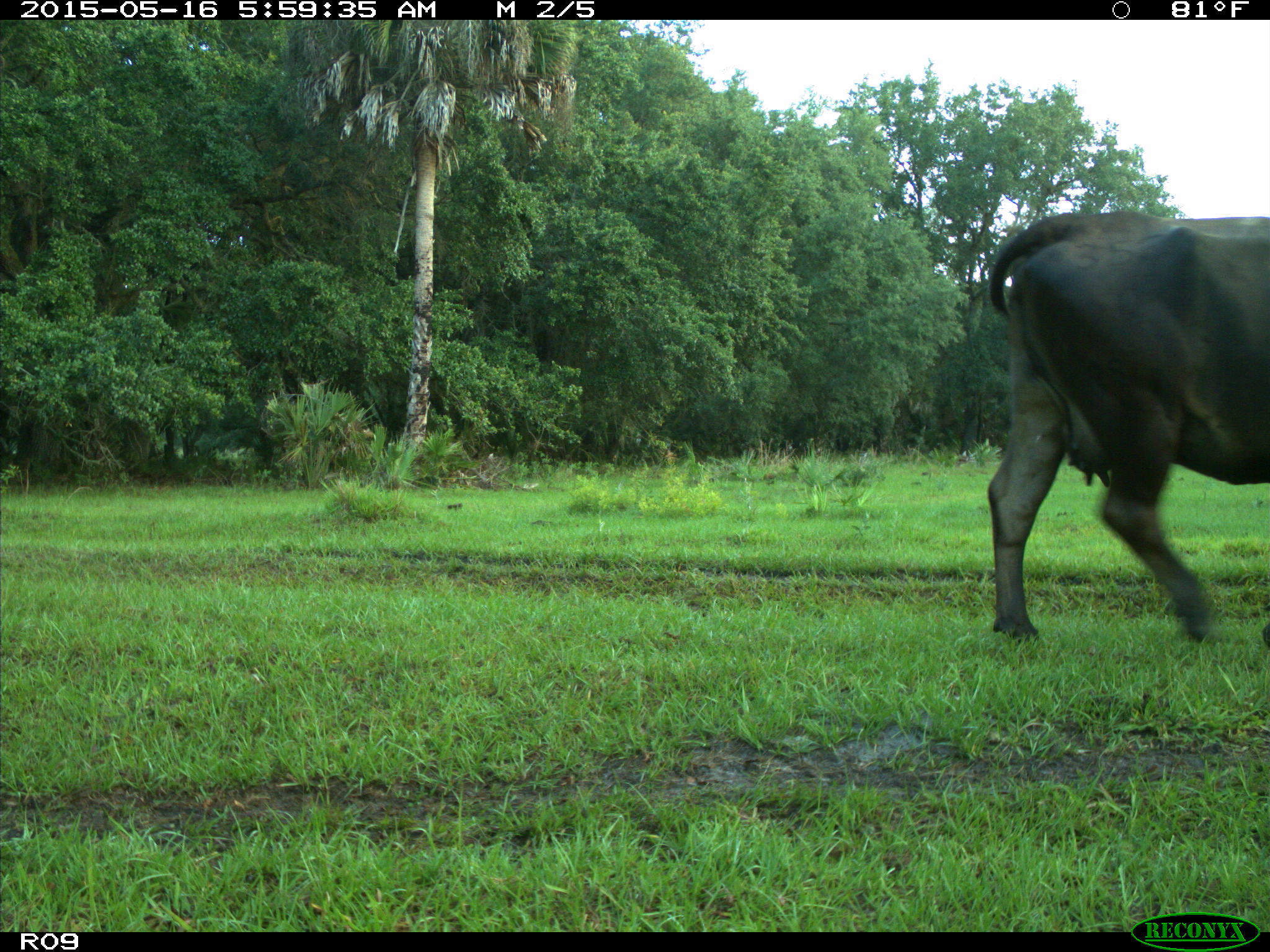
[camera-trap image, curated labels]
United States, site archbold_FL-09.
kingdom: Animalia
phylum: Chordata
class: Mammalia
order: Artiodactyla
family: Bovidae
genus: Bos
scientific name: Bos taurus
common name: domestic cow